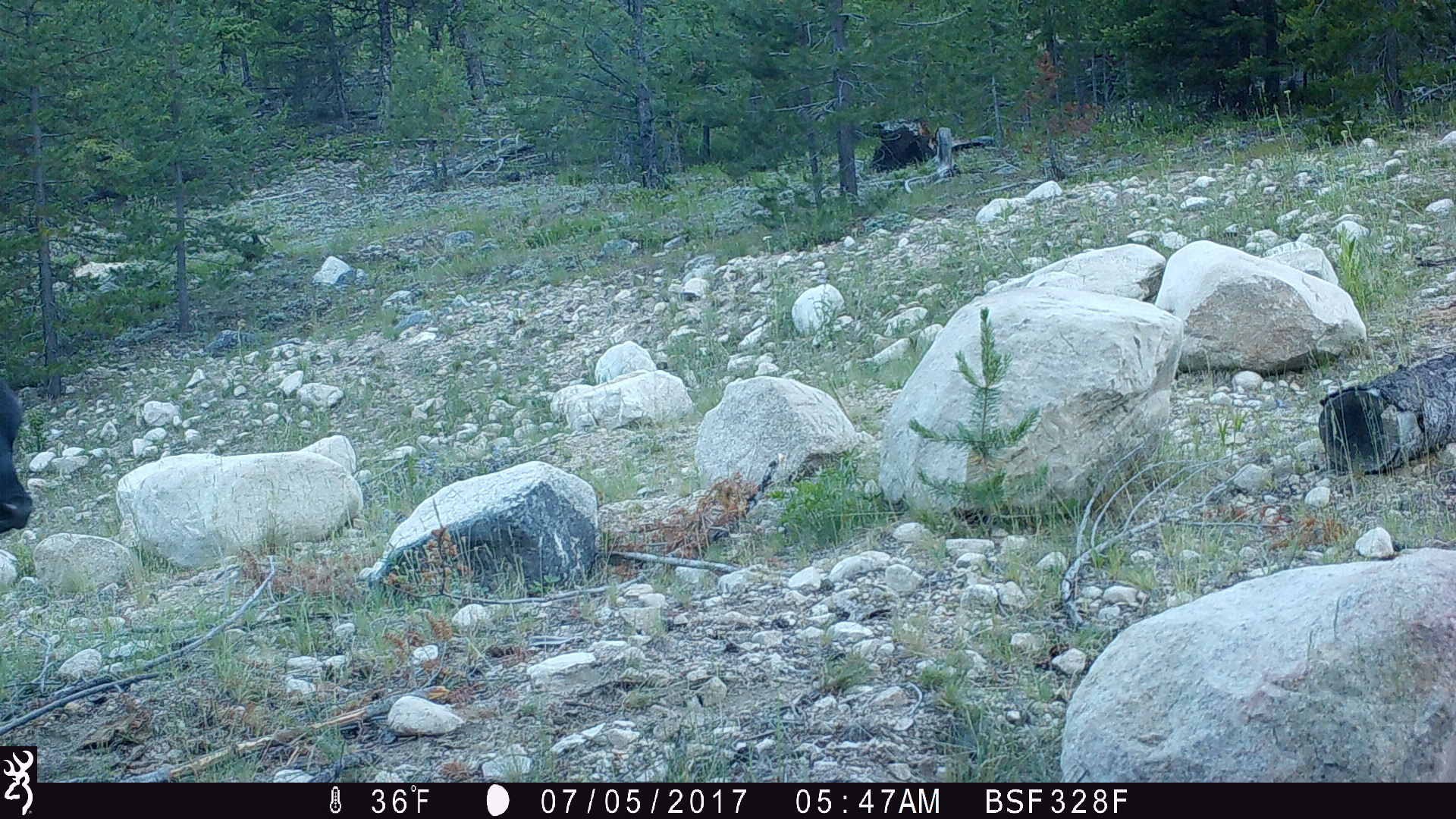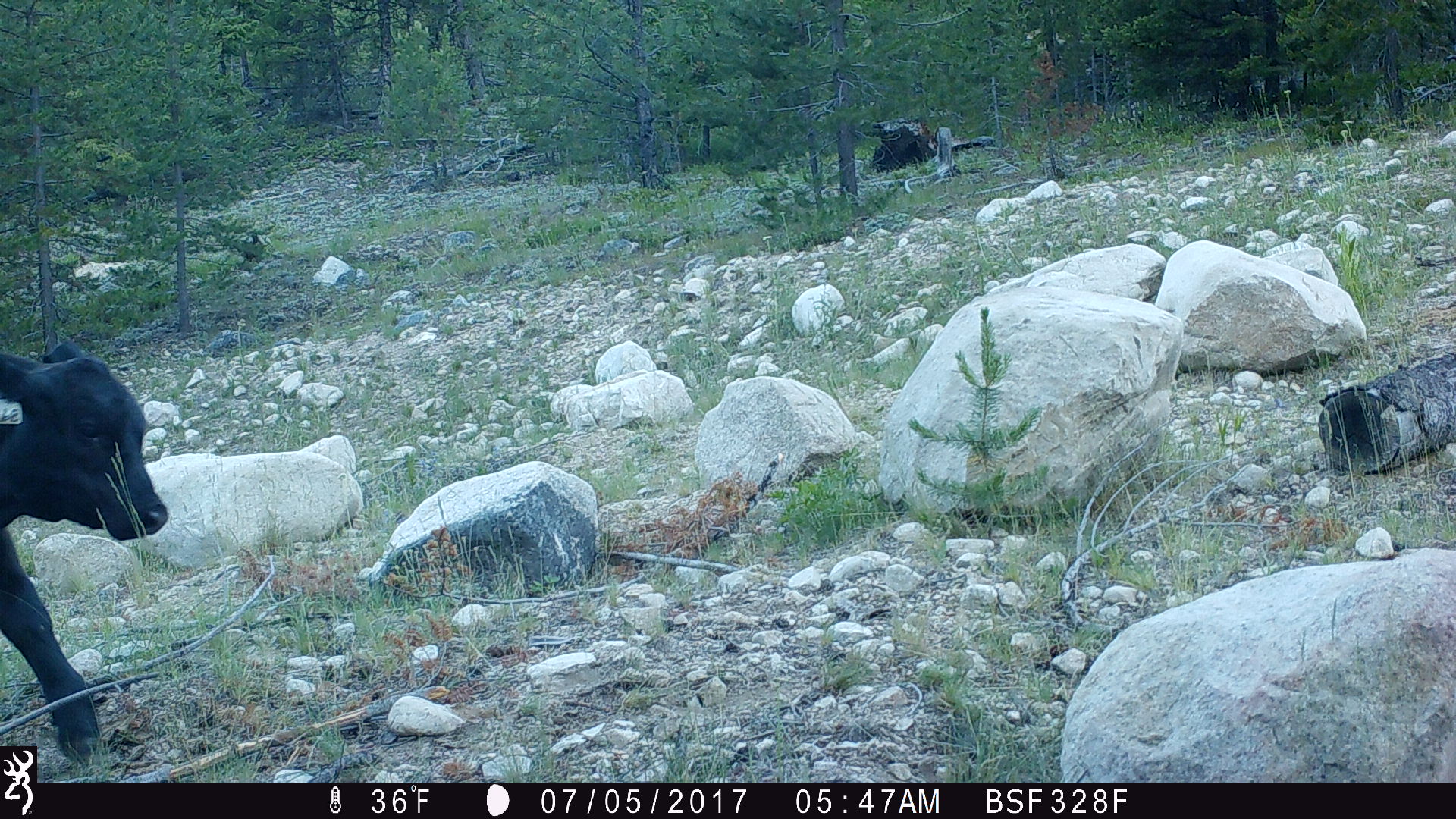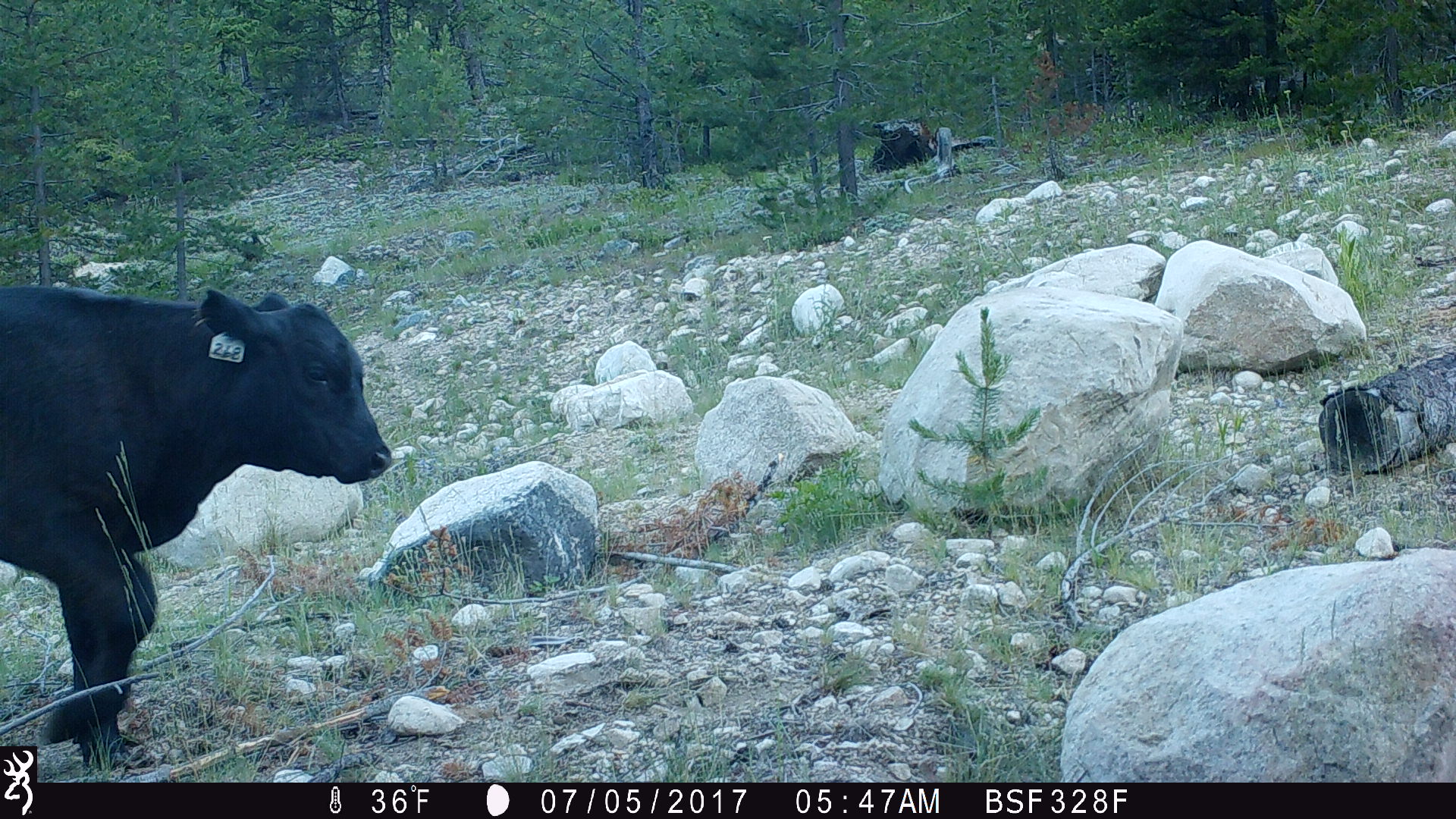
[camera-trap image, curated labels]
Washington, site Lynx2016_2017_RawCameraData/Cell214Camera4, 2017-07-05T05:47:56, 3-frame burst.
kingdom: Animalia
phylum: Chordata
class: Mammalia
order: Artiodactyla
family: Bovidae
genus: Bos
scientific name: Bos taurus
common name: domestic cattle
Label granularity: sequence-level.